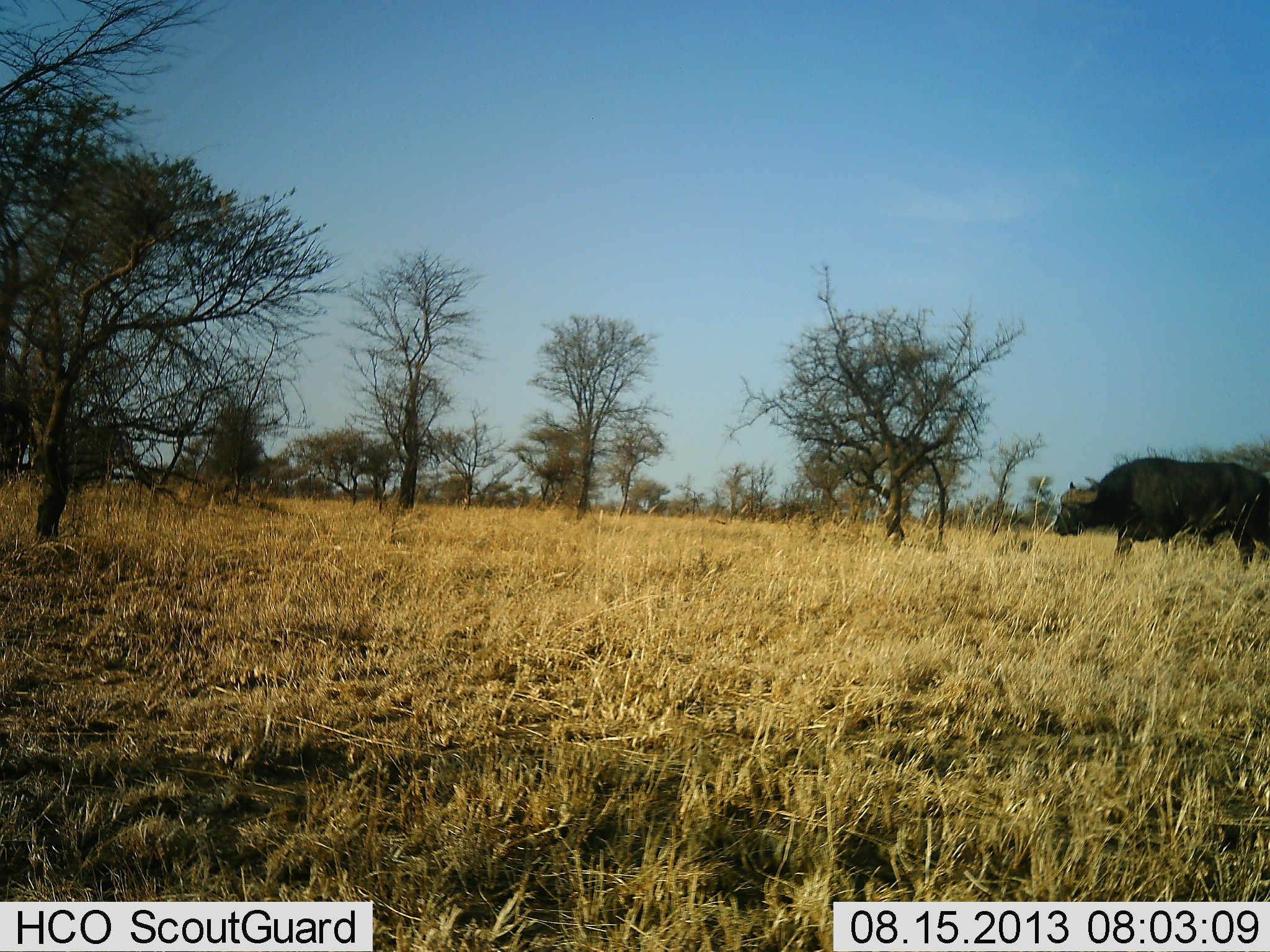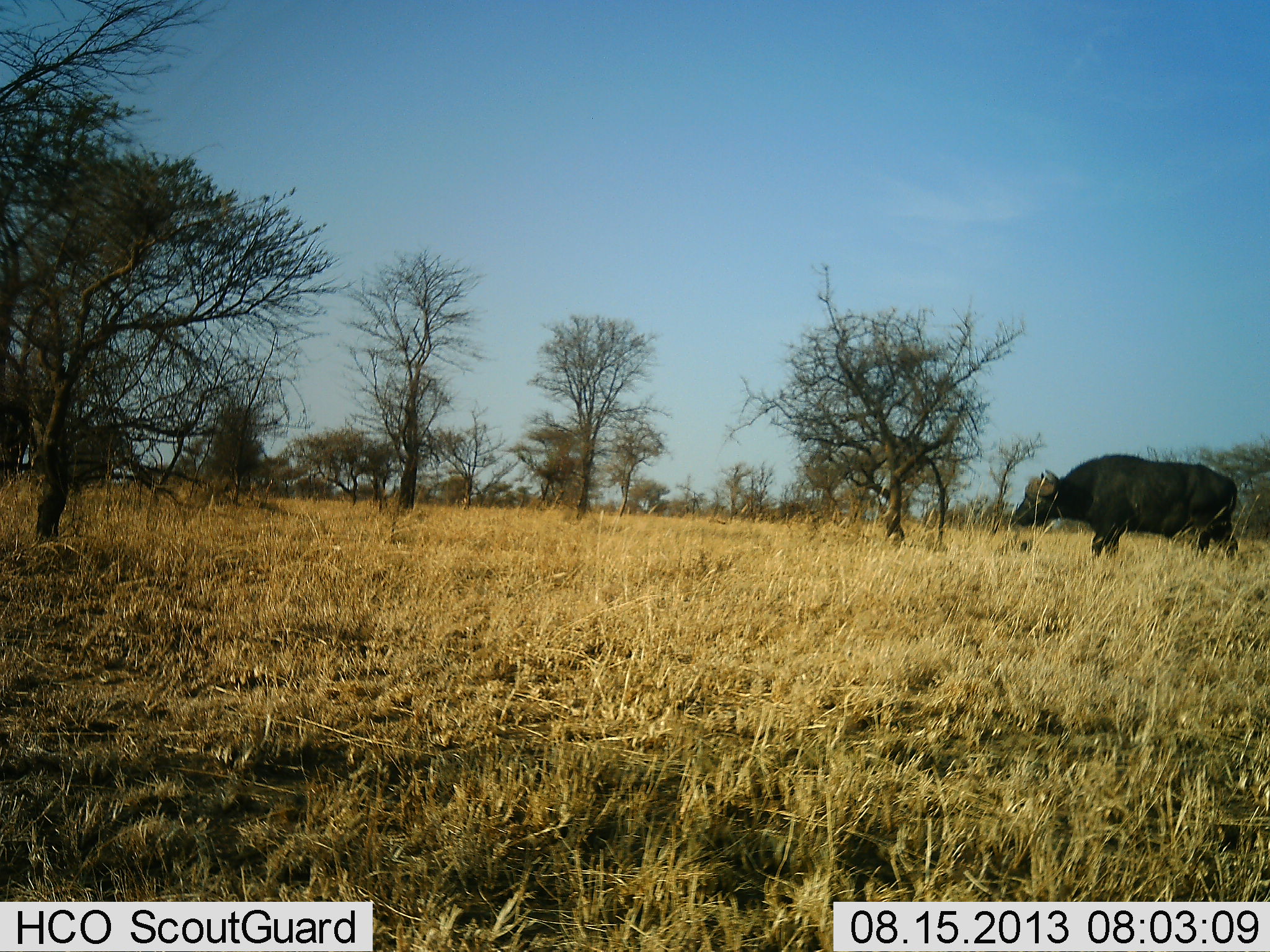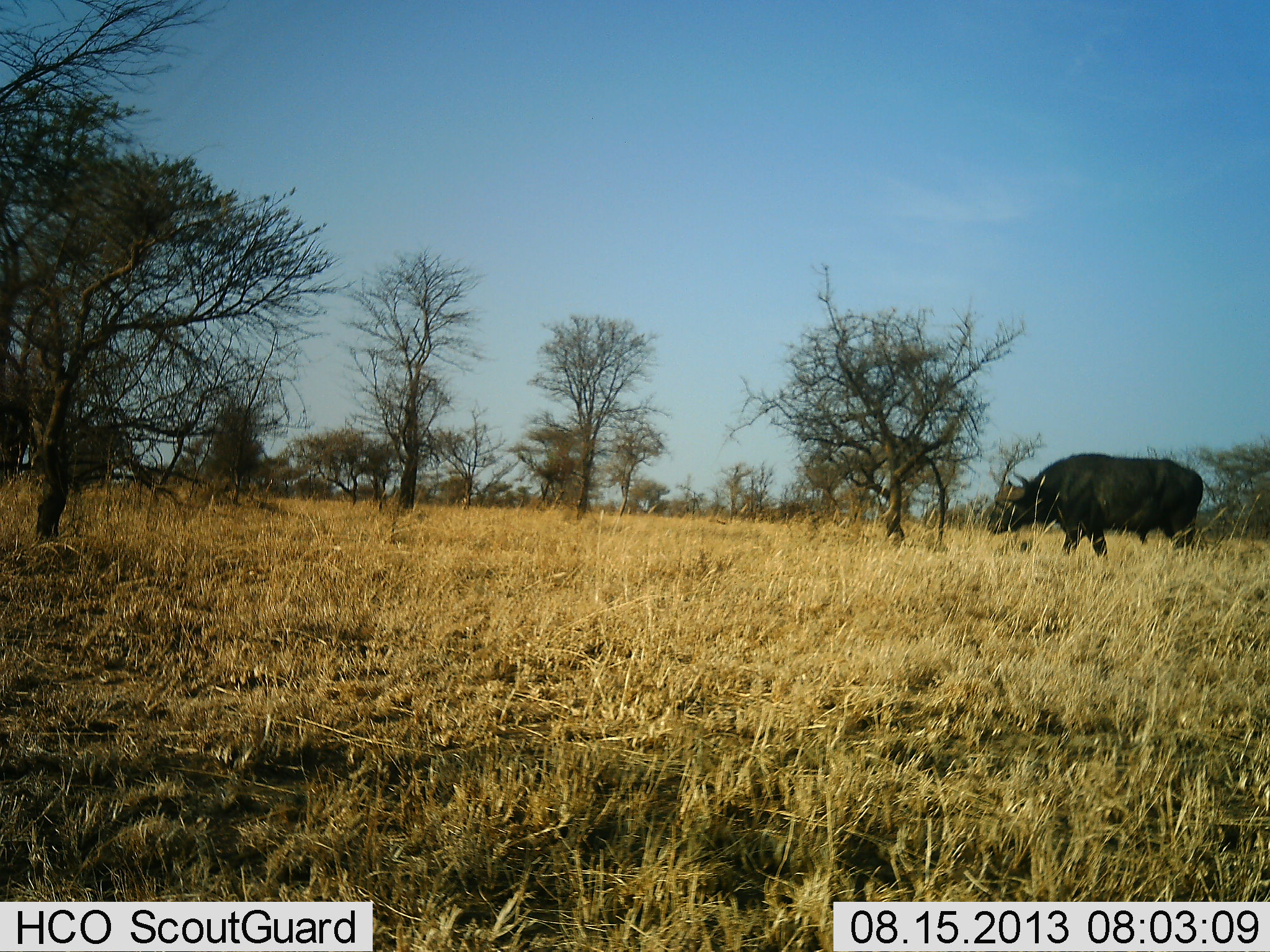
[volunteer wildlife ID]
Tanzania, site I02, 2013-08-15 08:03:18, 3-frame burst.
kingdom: Animalia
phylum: Chordata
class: Mammalia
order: Artiodactyla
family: Bovidae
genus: Syncerus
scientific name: Syncerus caffer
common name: cape buffalo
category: buffalo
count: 1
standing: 15%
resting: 4%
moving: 81%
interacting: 0%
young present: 0%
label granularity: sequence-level